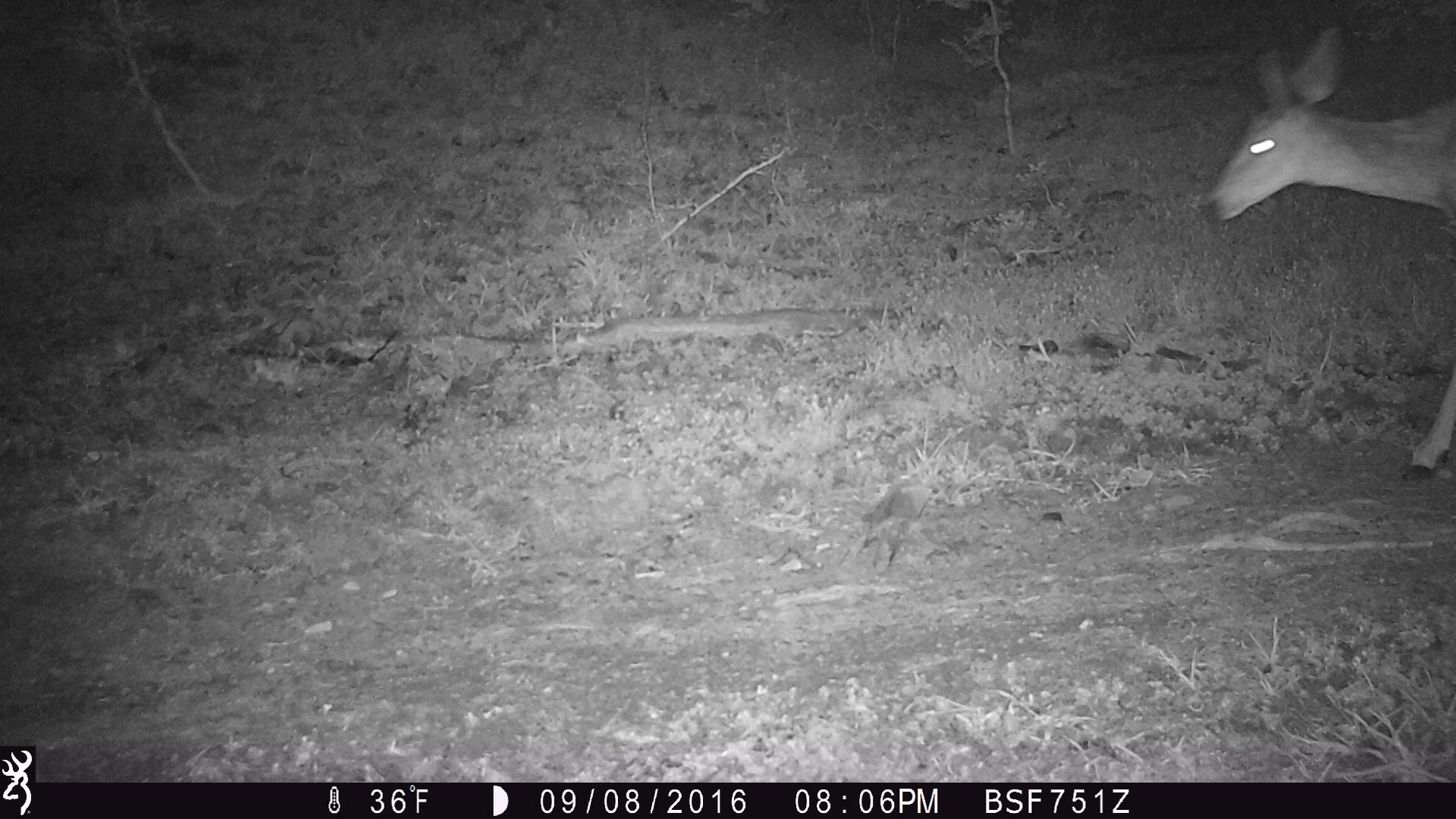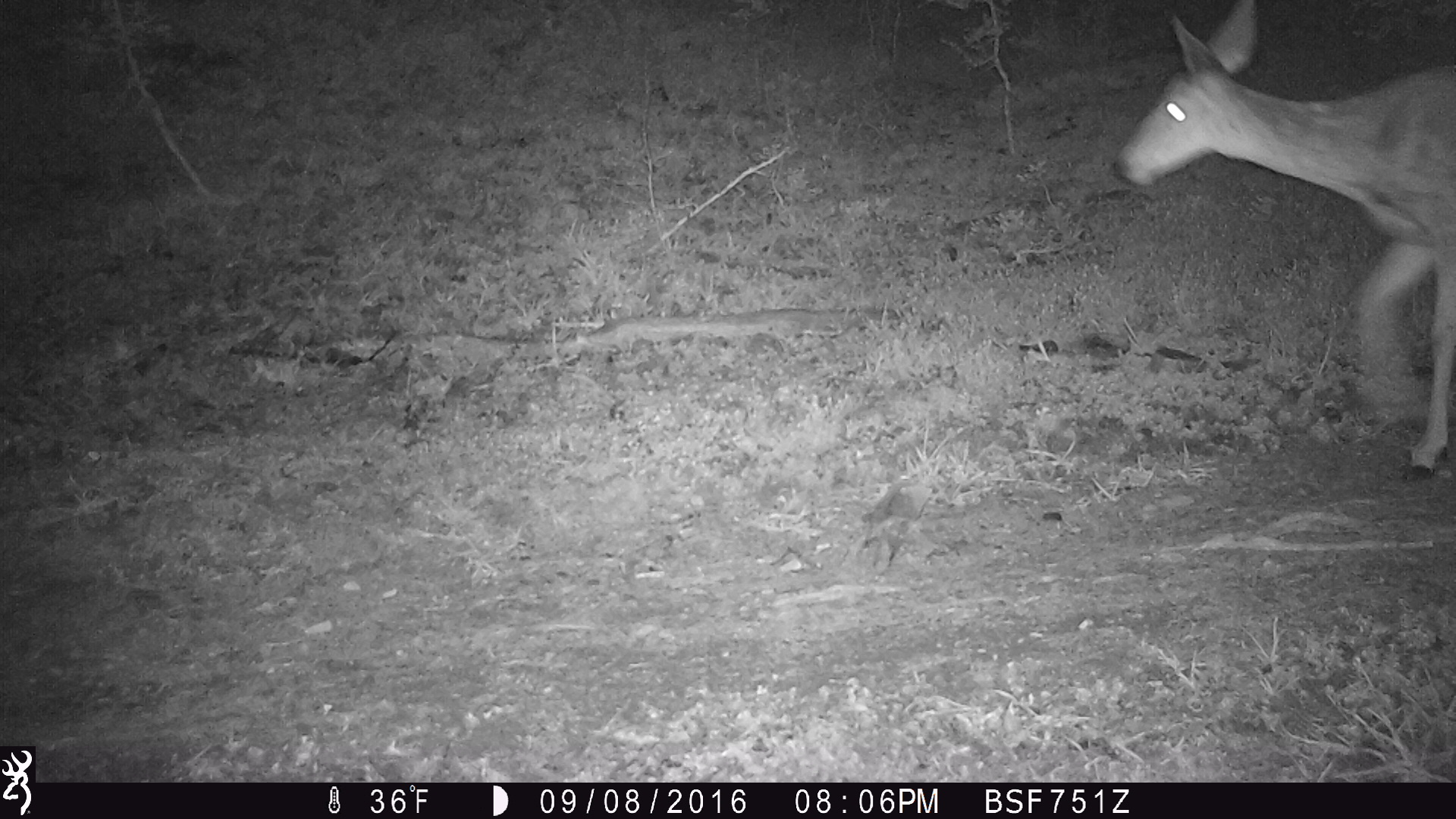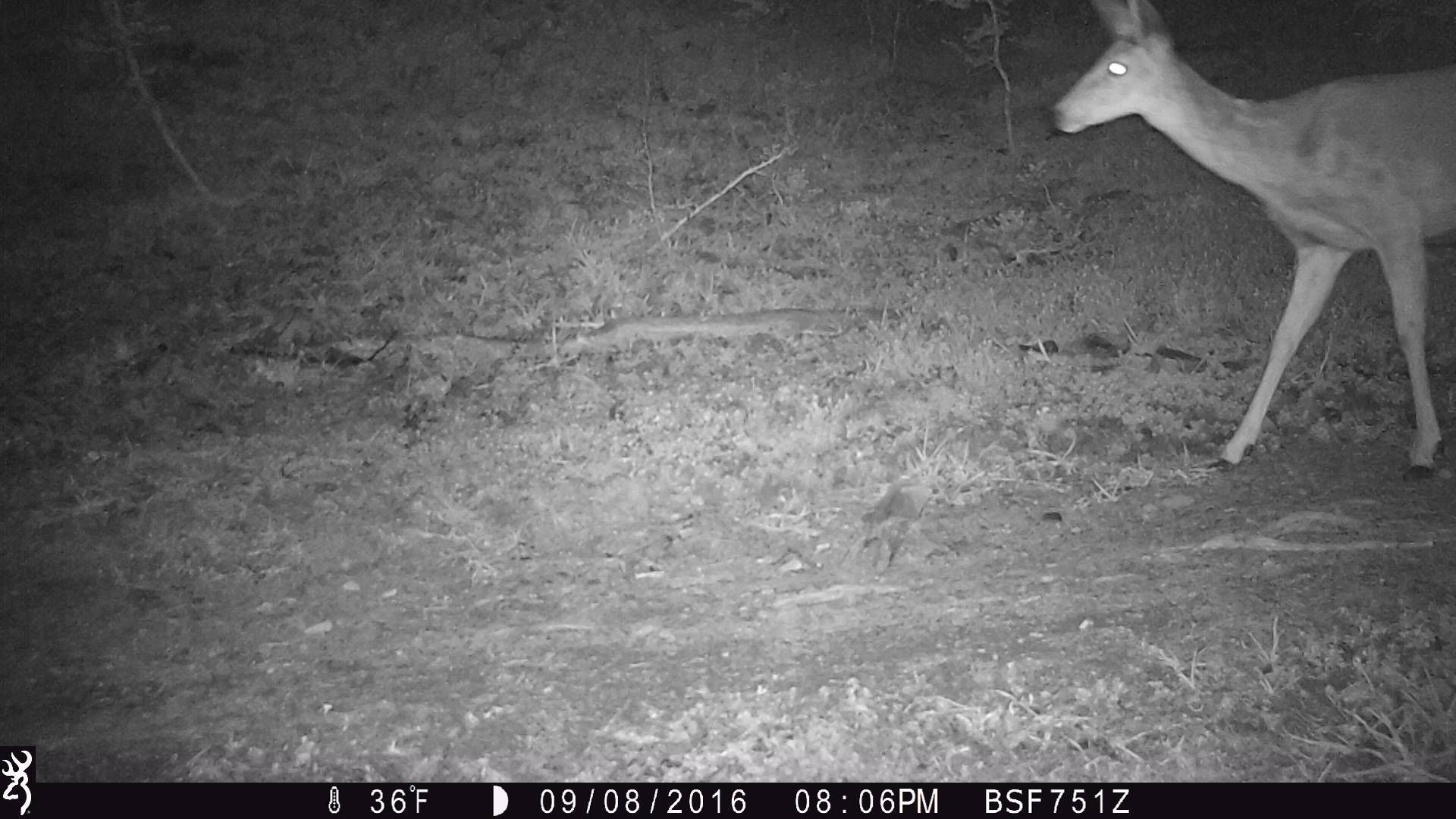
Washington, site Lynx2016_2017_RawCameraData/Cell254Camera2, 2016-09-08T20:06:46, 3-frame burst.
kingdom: Animalia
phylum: Chordata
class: Mammalia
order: Artiodactyla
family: Cervidae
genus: Odocoileus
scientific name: Odocoileus hemionus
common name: mule deer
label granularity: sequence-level